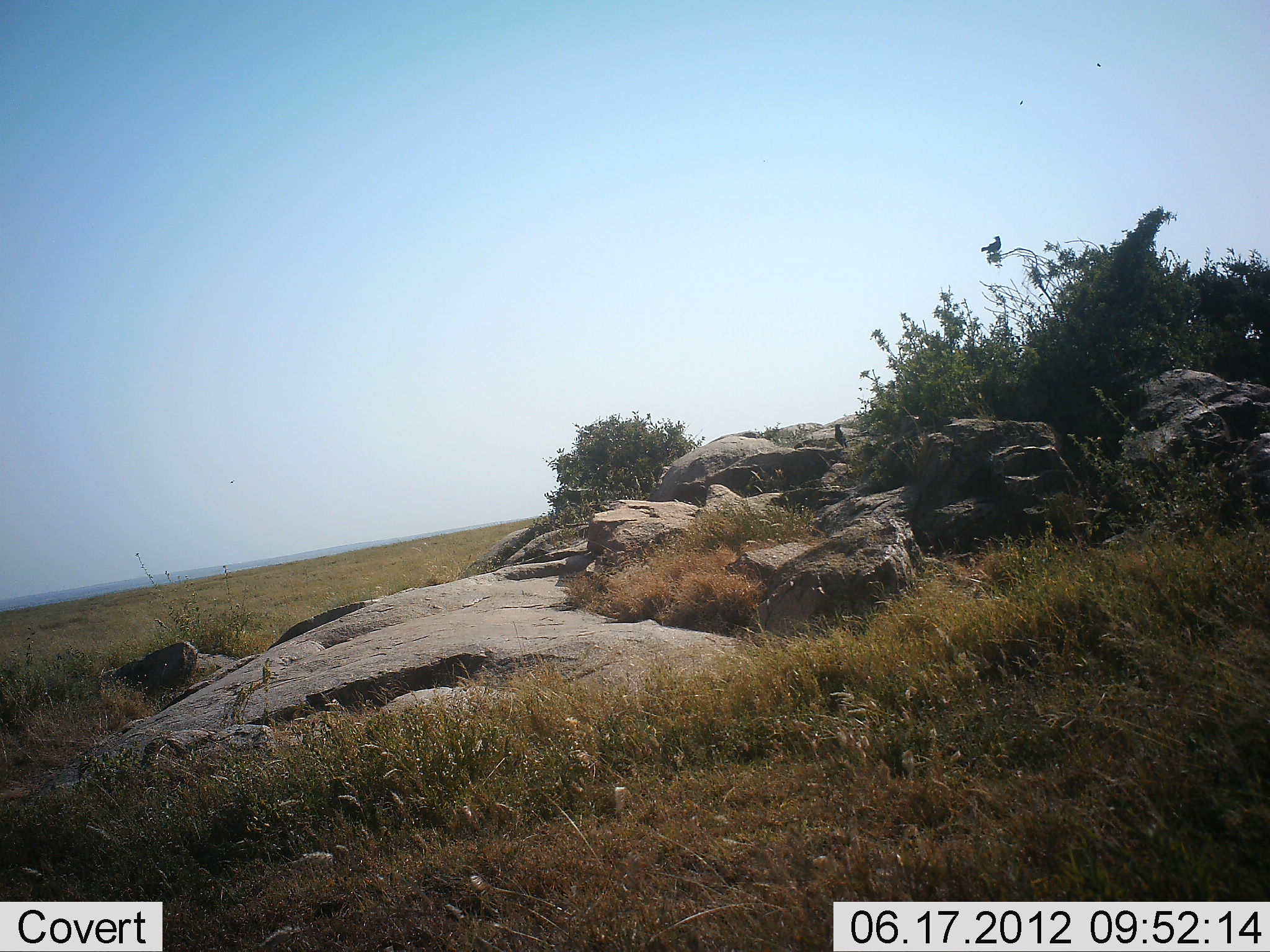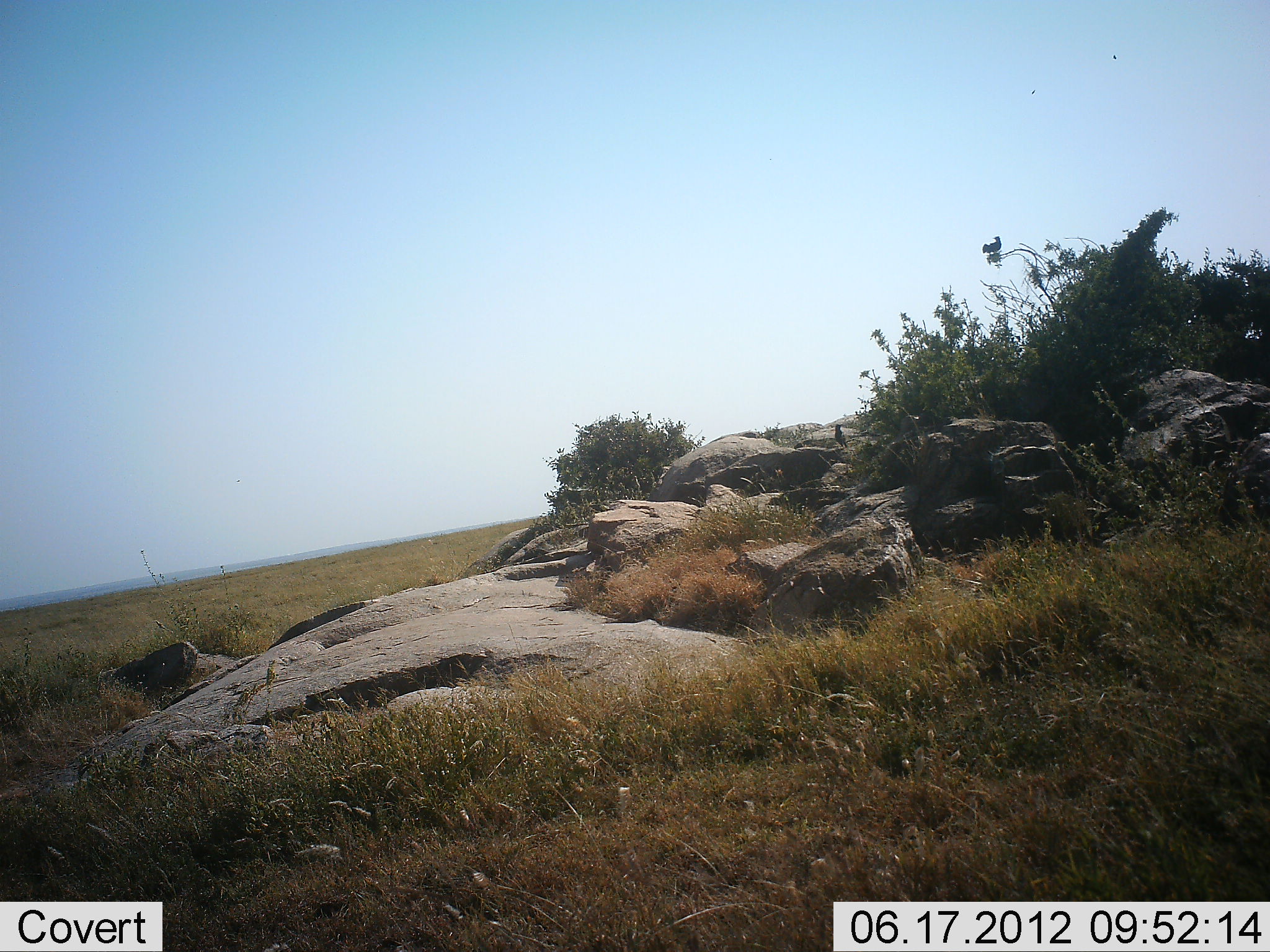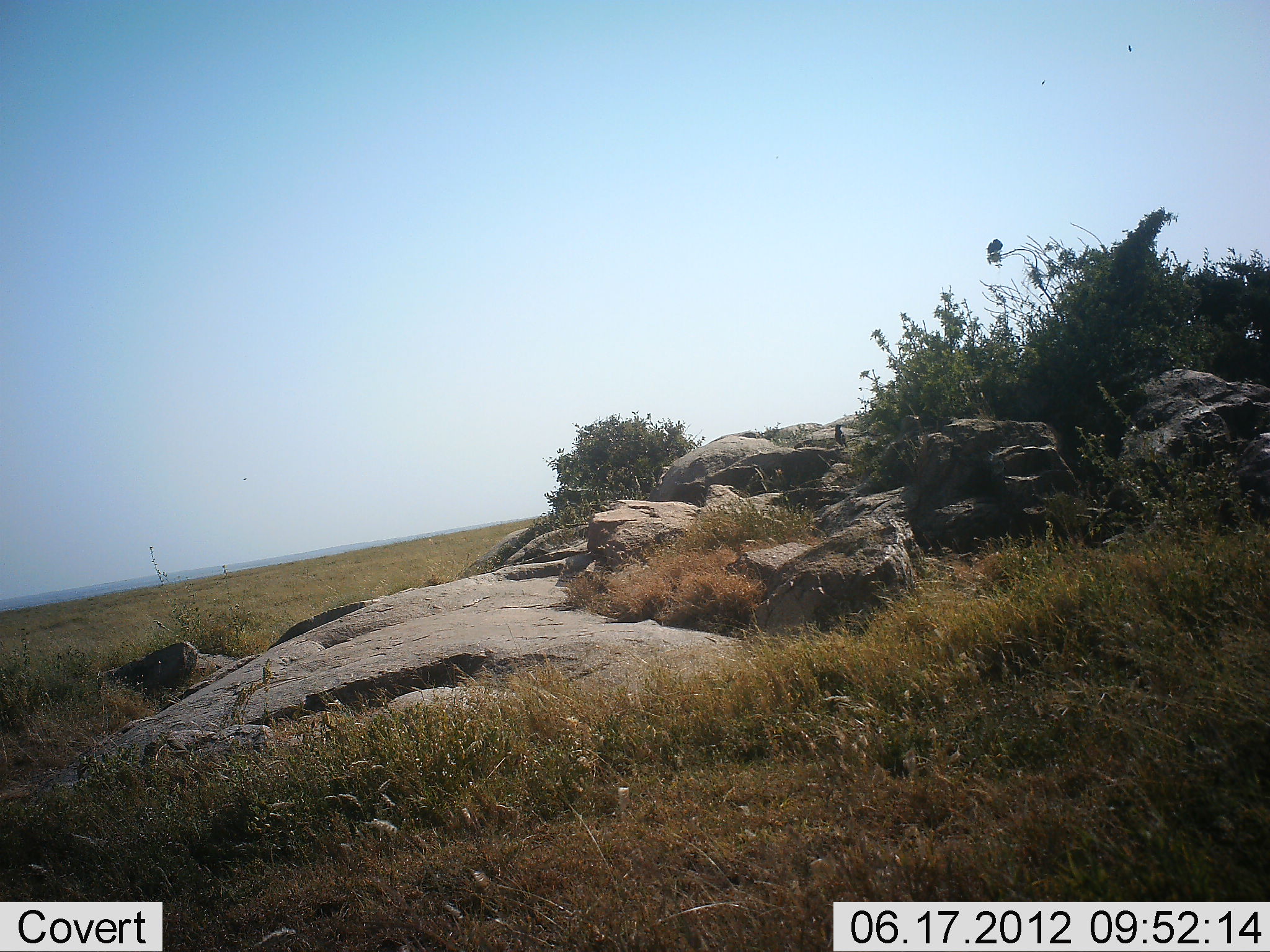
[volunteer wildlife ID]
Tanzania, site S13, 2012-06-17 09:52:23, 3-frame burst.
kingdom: Animalia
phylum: Chordata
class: Aves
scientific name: Aves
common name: bird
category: otherbird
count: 2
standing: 30%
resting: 80%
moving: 0%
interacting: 0%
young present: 0%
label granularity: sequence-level